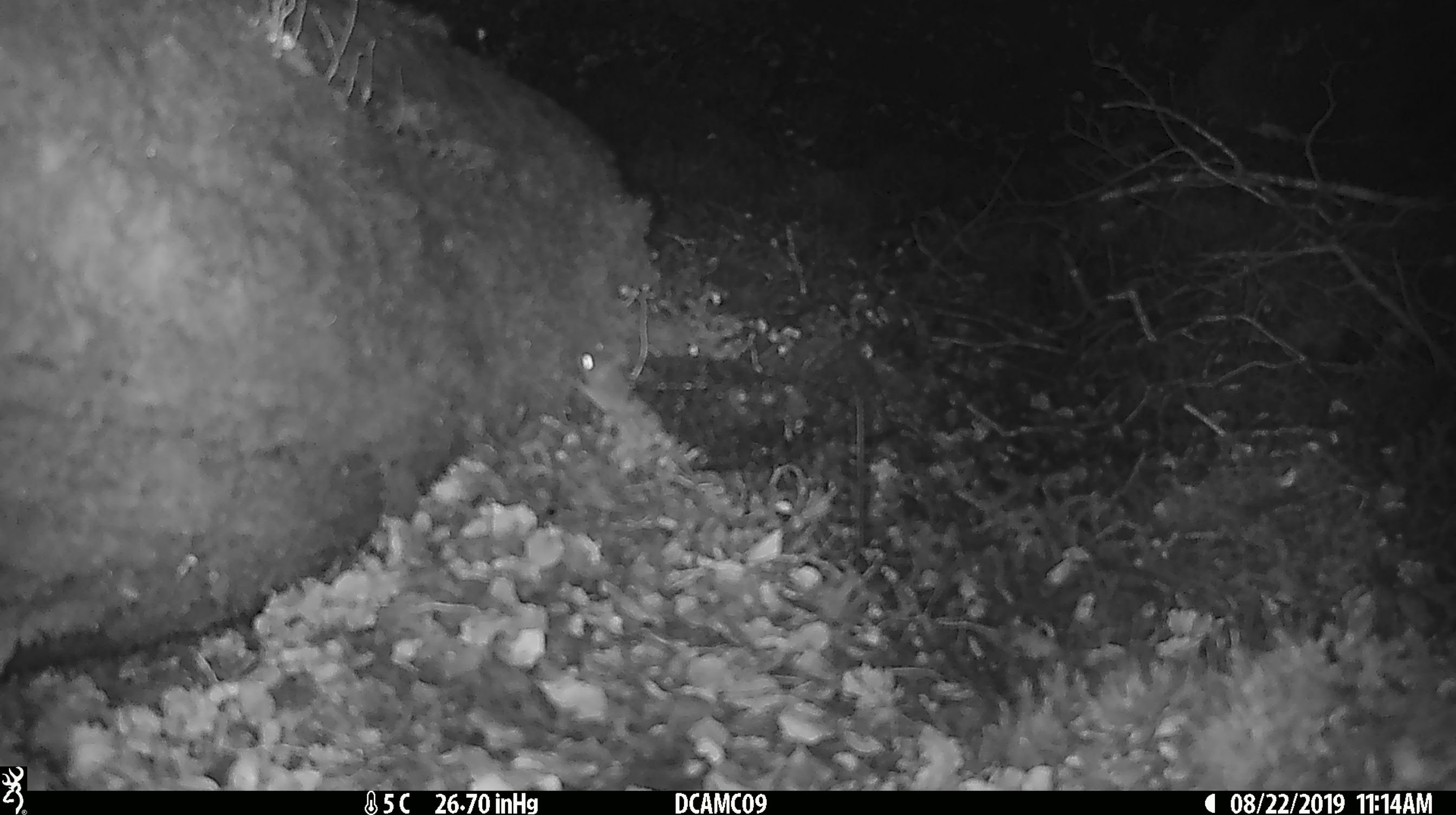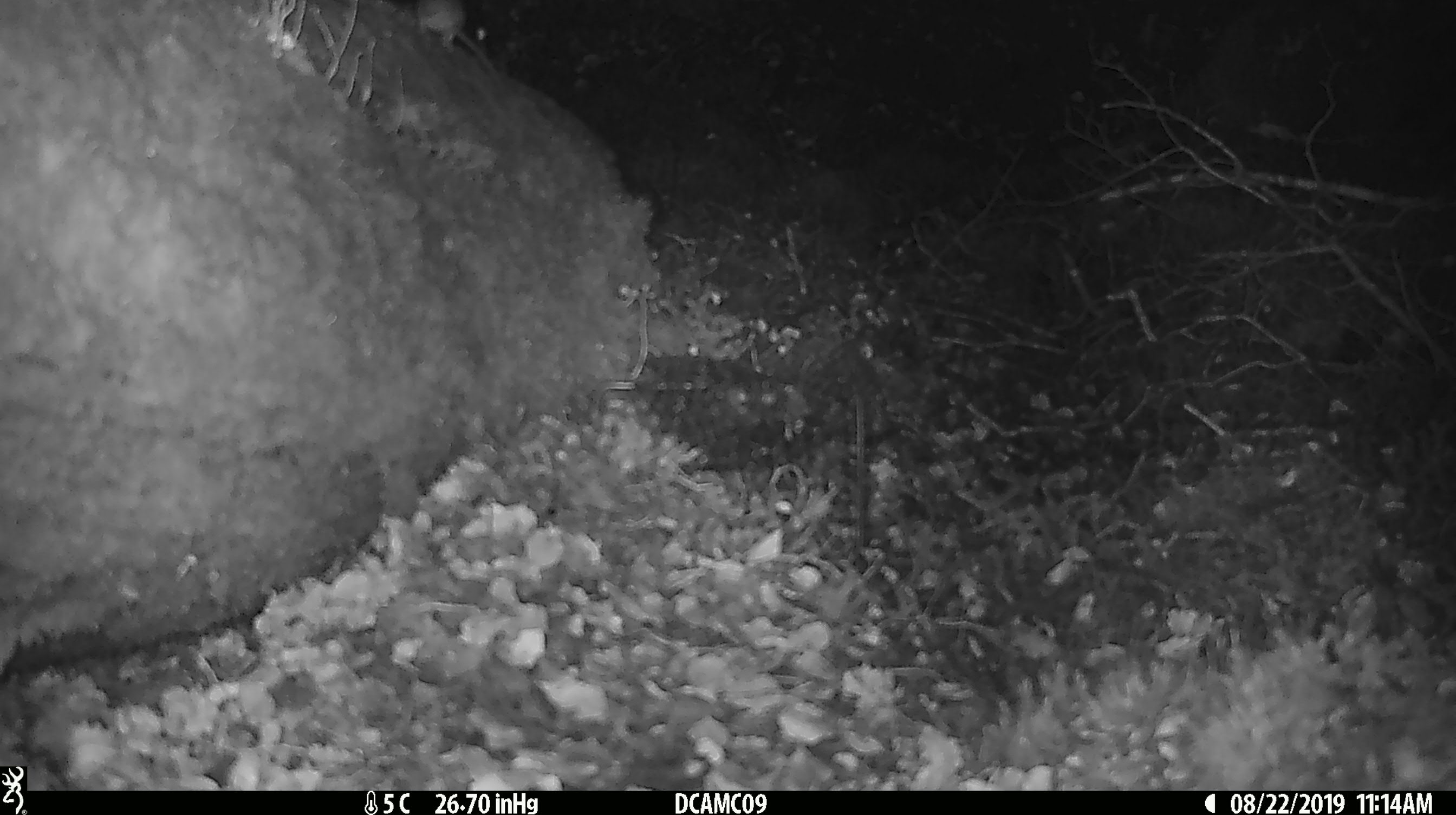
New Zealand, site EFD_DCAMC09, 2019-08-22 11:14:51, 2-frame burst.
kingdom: Animalia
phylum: Chordata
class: Mammalia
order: Rodentia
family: Muridae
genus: Mus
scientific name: Mus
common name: mouse